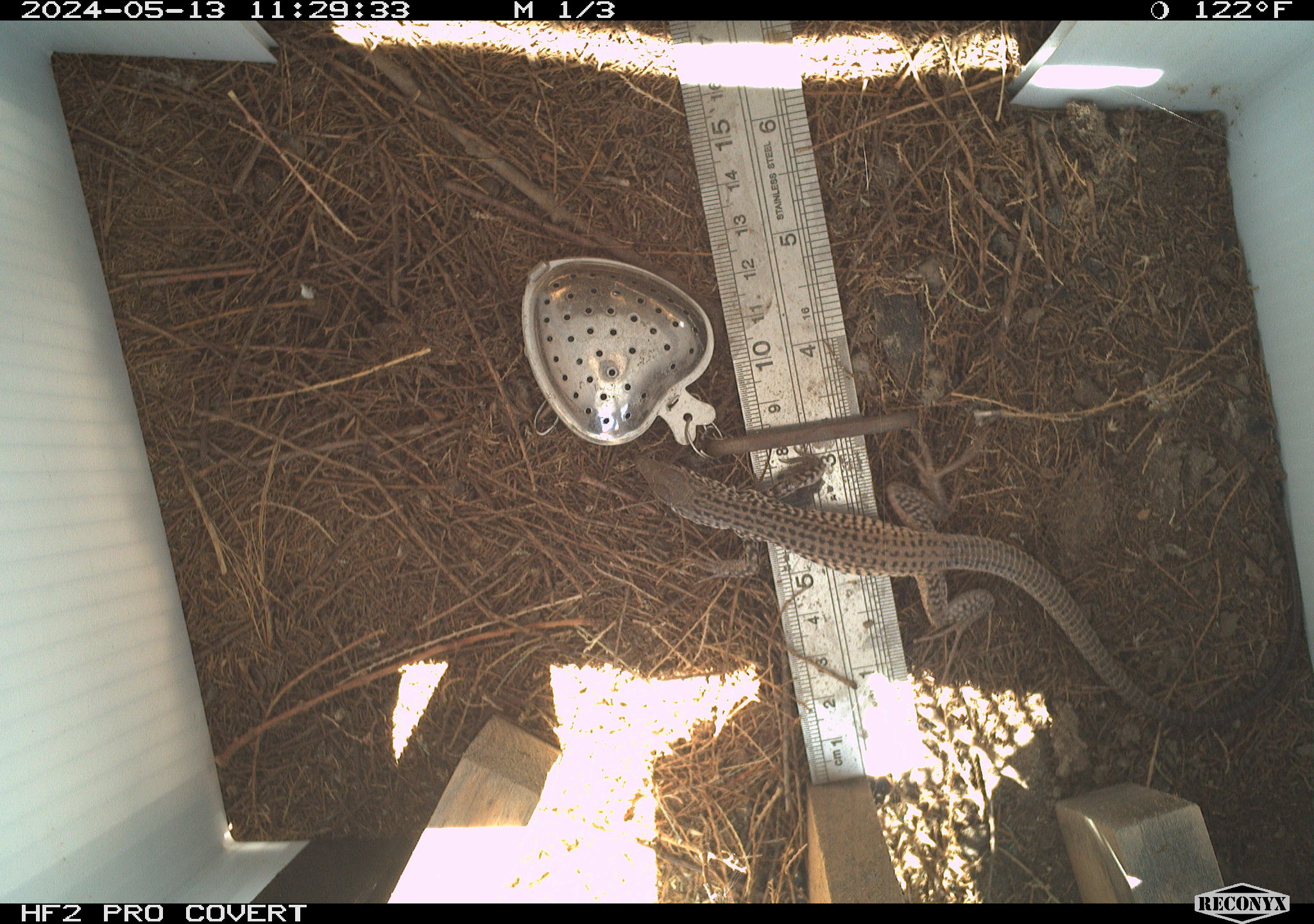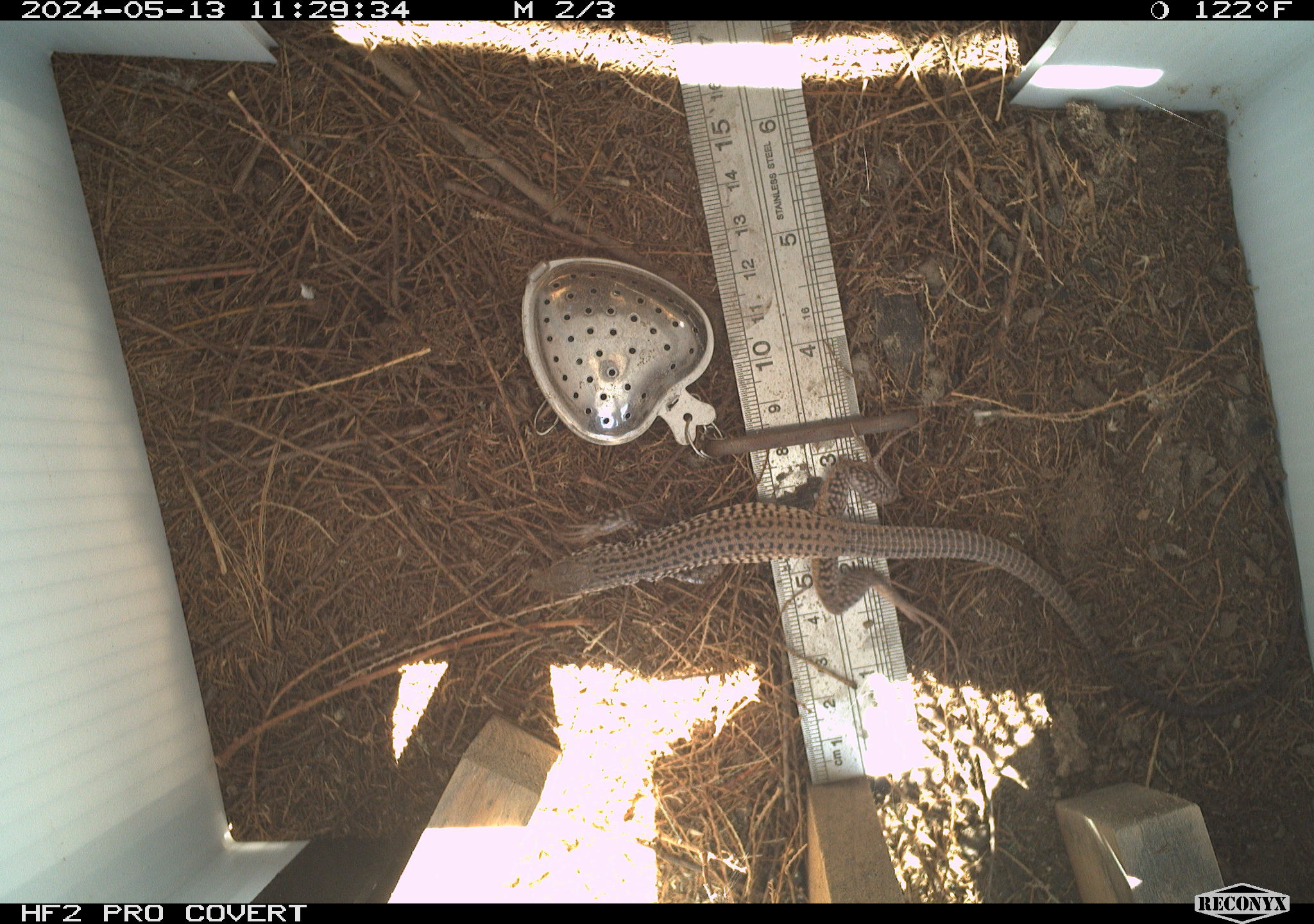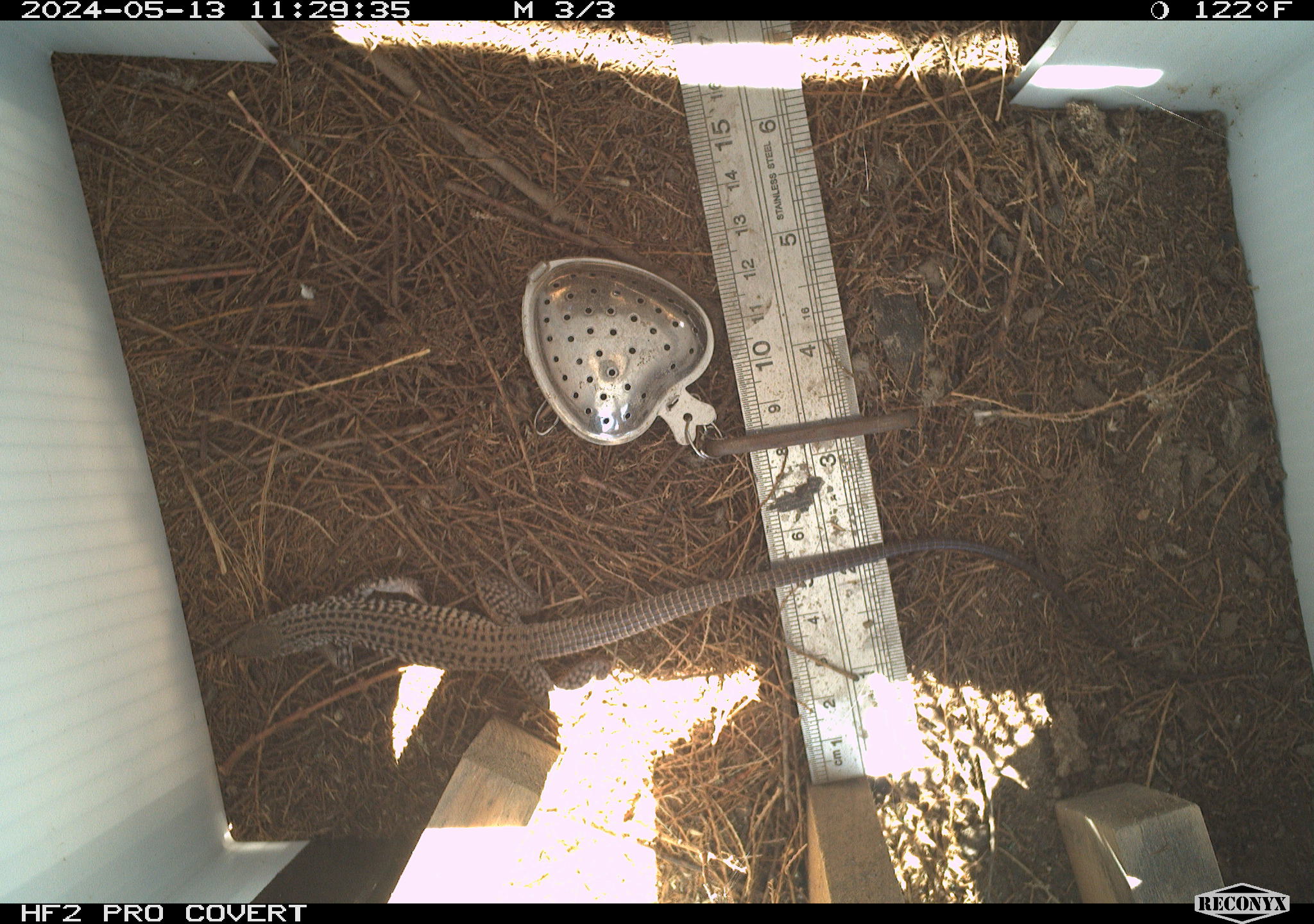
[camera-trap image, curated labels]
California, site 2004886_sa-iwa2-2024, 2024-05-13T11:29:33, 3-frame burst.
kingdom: Animalia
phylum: Chordata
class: Reptilia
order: Squamata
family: Teiidae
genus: Aspidoscelis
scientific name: Aspidoscelis tigris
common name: western whiptail